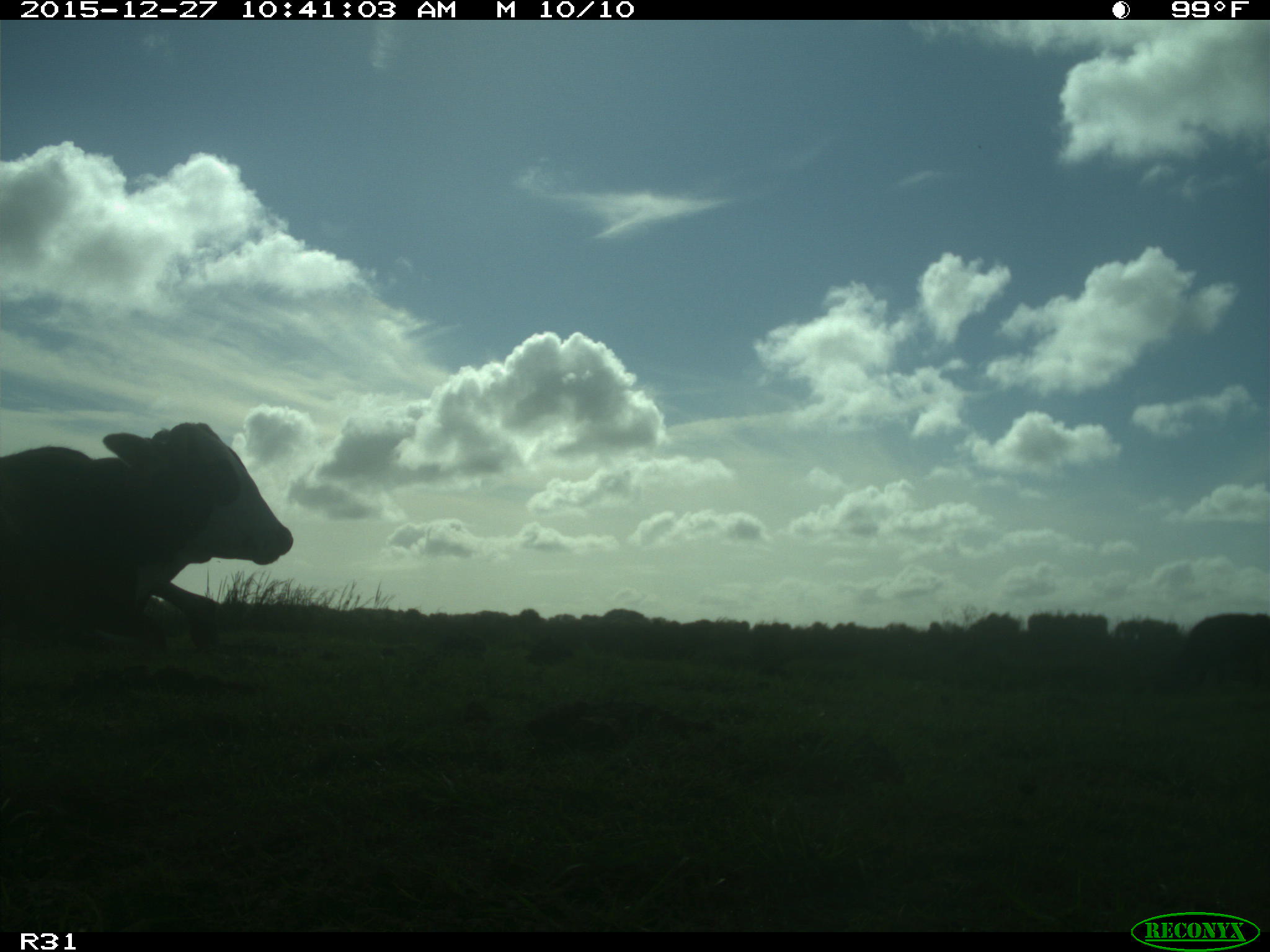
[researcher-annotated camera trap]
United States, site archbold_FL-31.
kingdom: Animalia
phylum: Chordata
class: Mammalia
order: Artiodactyla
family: Bovidae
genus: Bos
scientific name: Bos taurus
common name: domestic cow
Bos taurus (domestic cow).